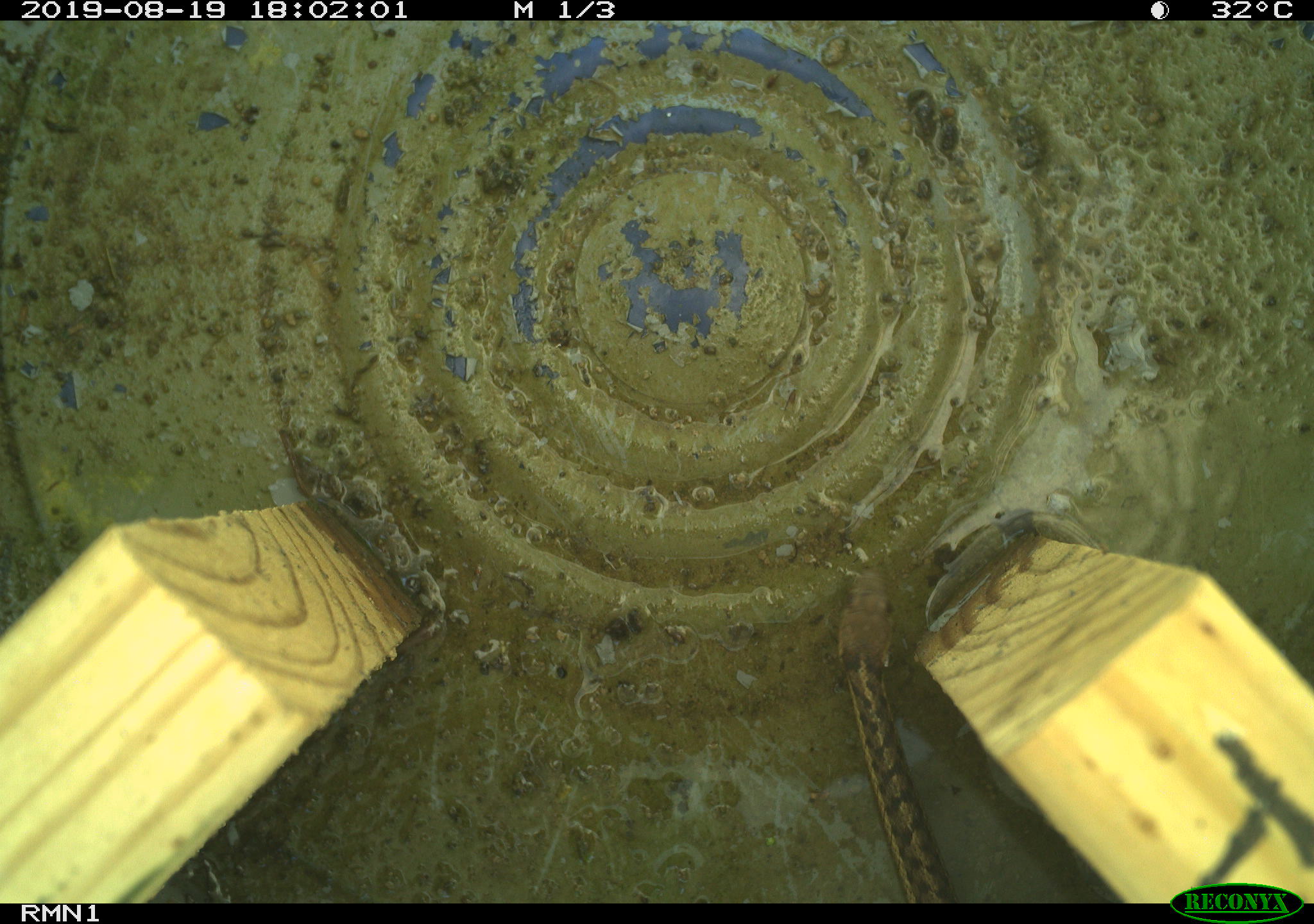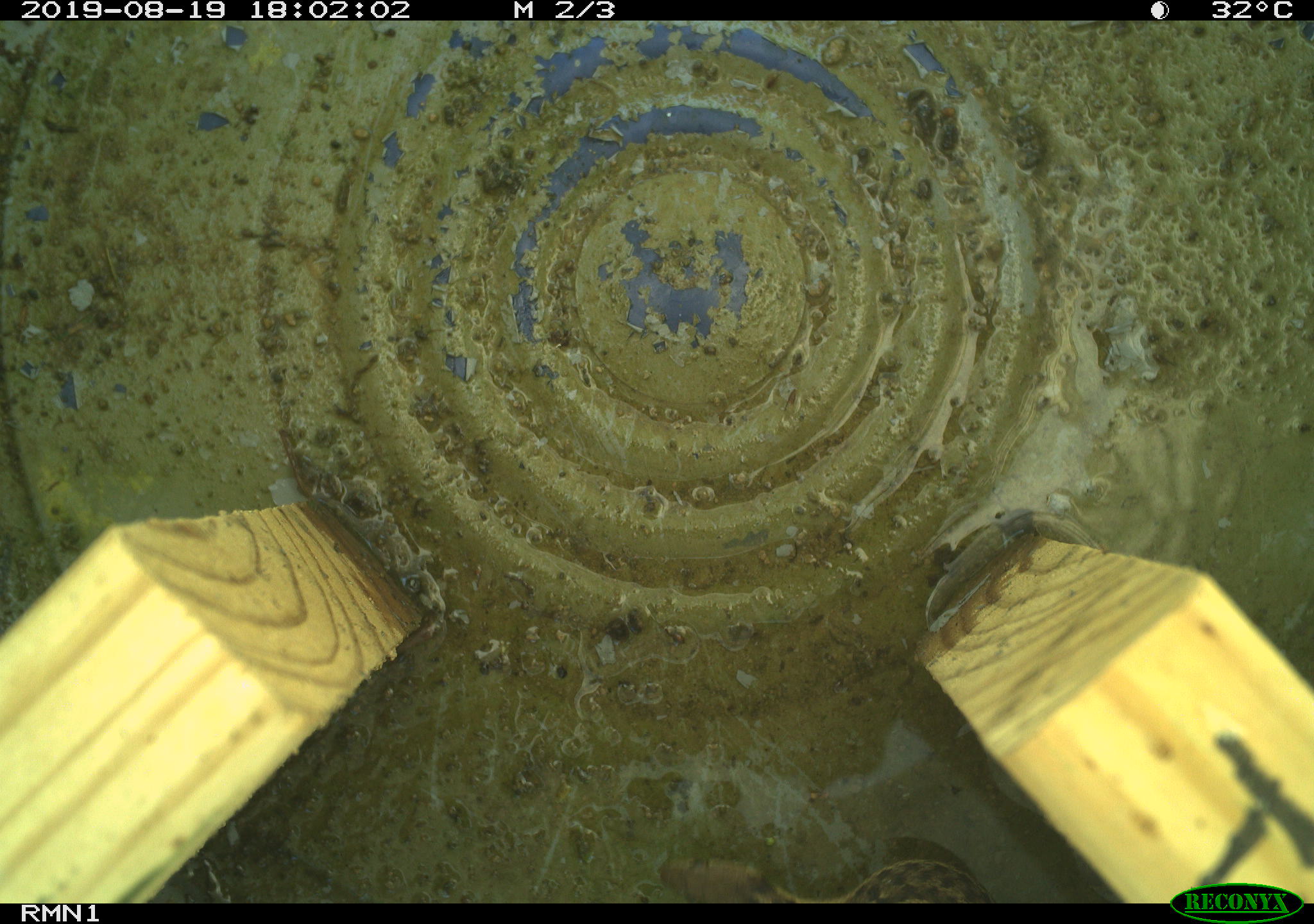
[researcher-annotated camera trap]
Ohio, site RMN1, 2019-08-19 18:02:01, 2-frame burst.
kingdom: Animalia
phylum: Chordata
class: Reptilia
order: Squamata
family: Colubridae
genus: Thamnophis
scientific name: Thamnophis sirtalis sirtalis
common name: eastern gartersnake